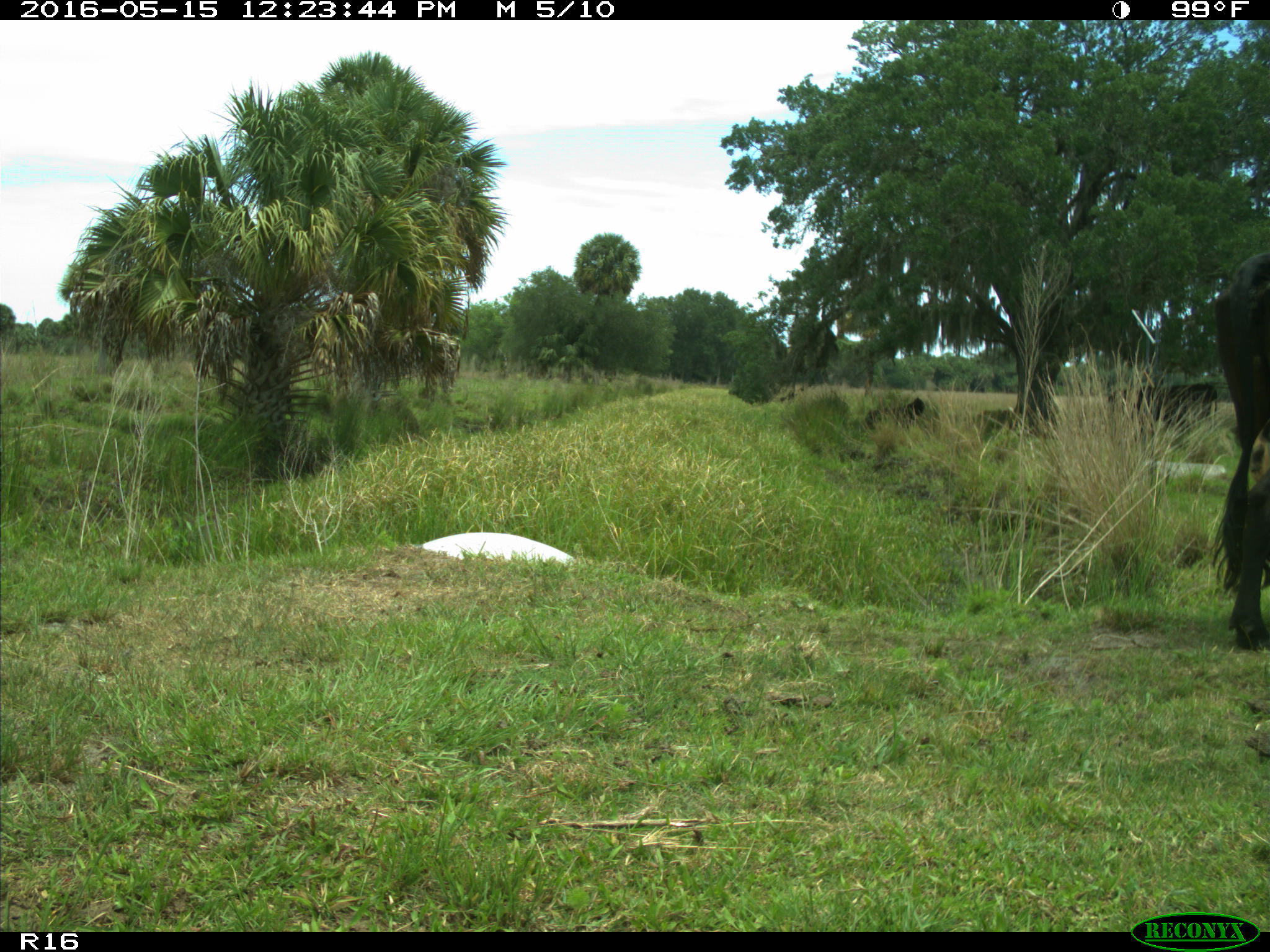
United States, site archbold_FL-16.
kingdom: Animalia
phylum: Chordata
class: Mammalia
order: Artiodactyla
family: Bovidae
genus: Bos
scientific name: Bos taurus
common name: domestic cow